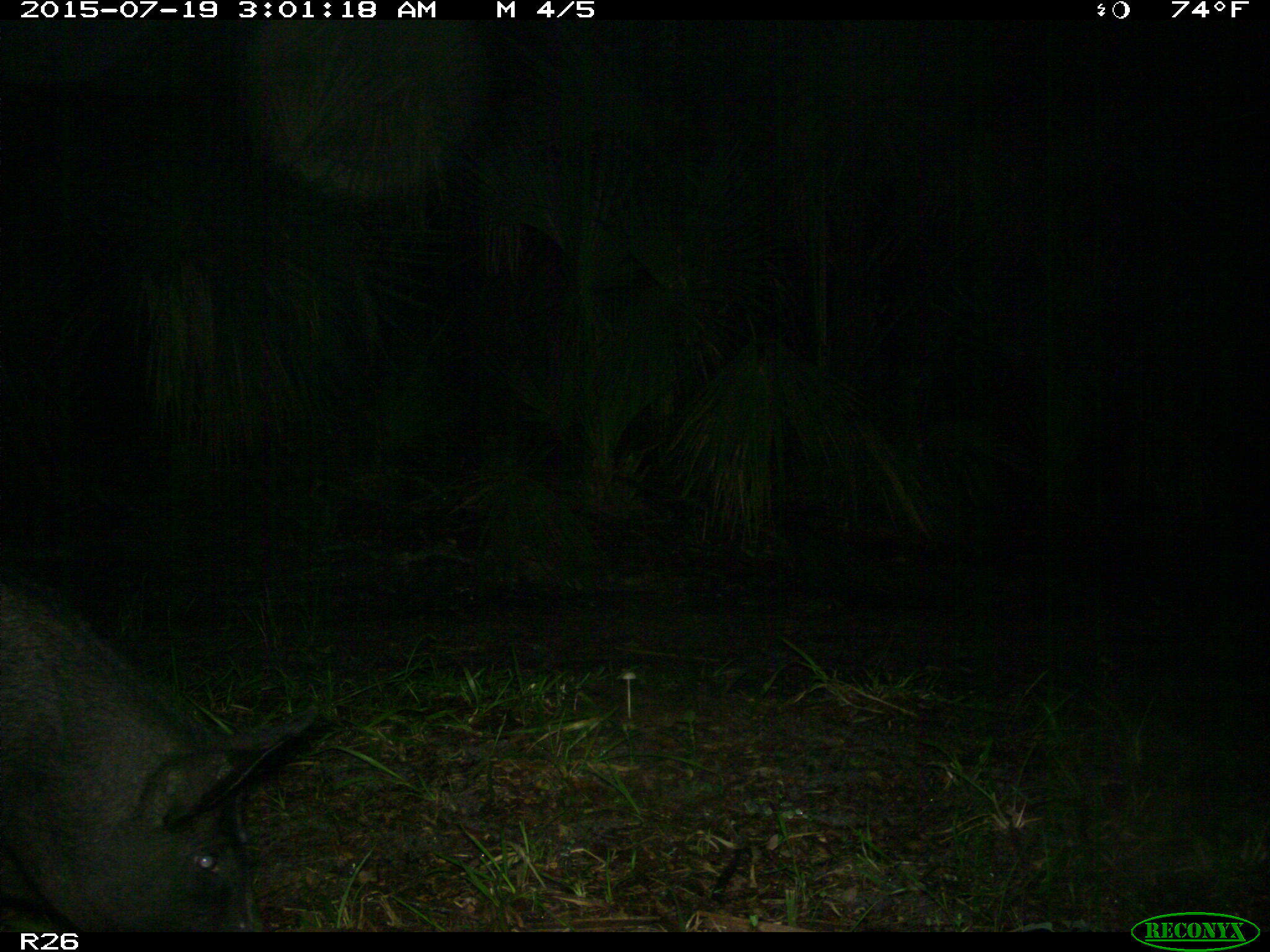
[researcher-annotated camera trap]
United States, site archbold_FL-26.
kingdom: Animalia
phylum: Chordata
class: Mammalia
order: Artiodactyla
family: Suidae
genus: Sus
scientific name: Sus scrofa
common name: wild boar